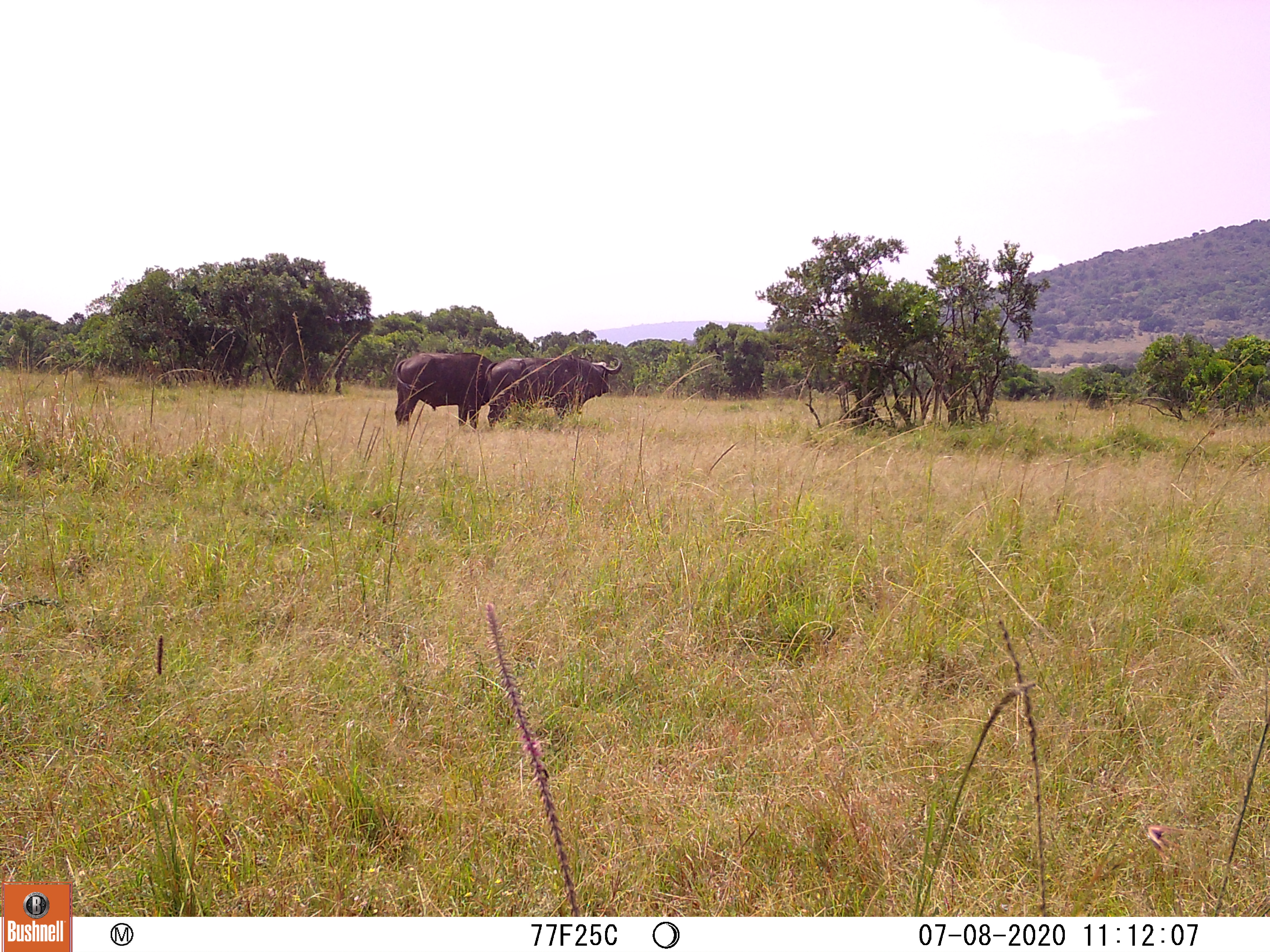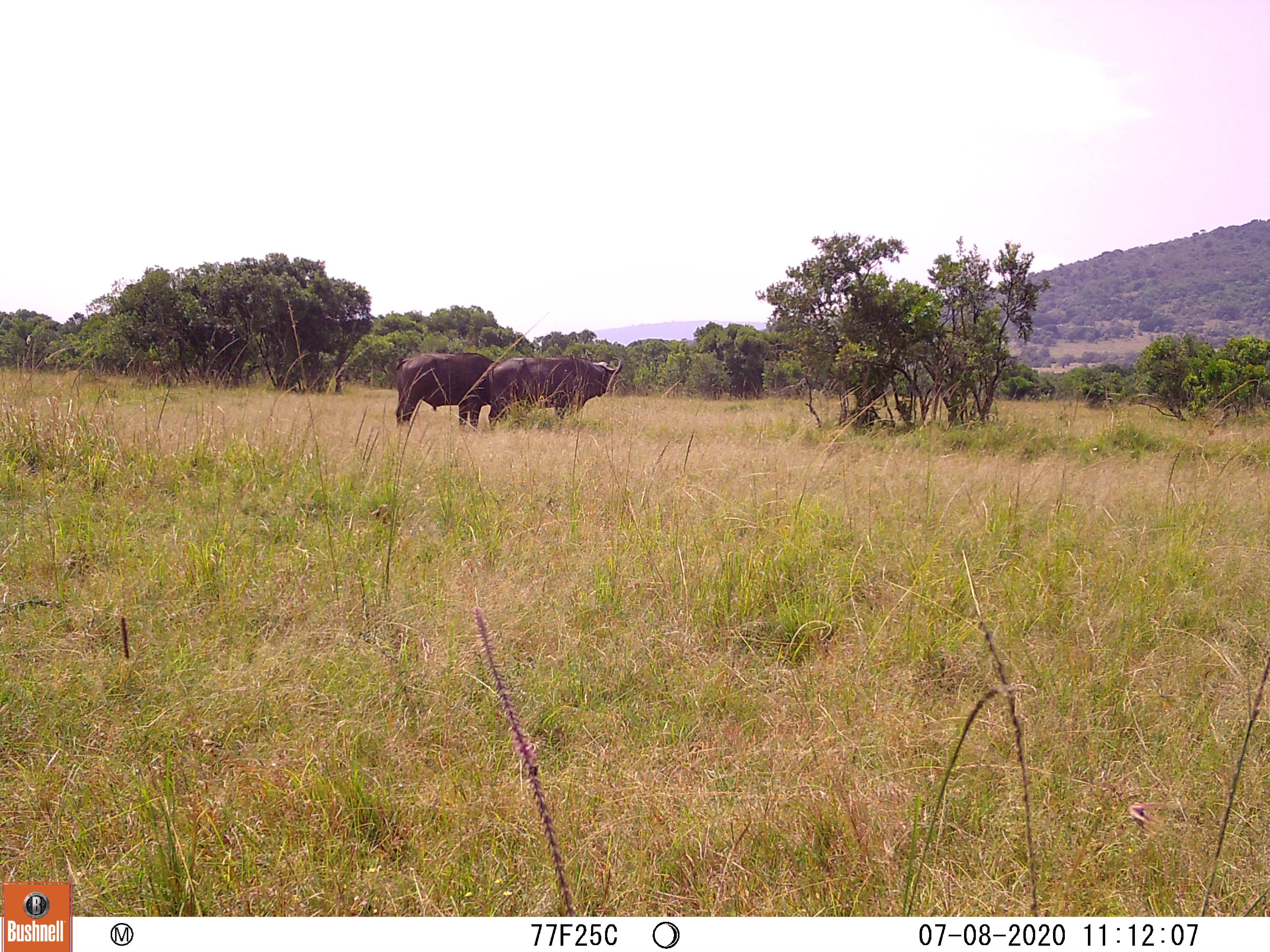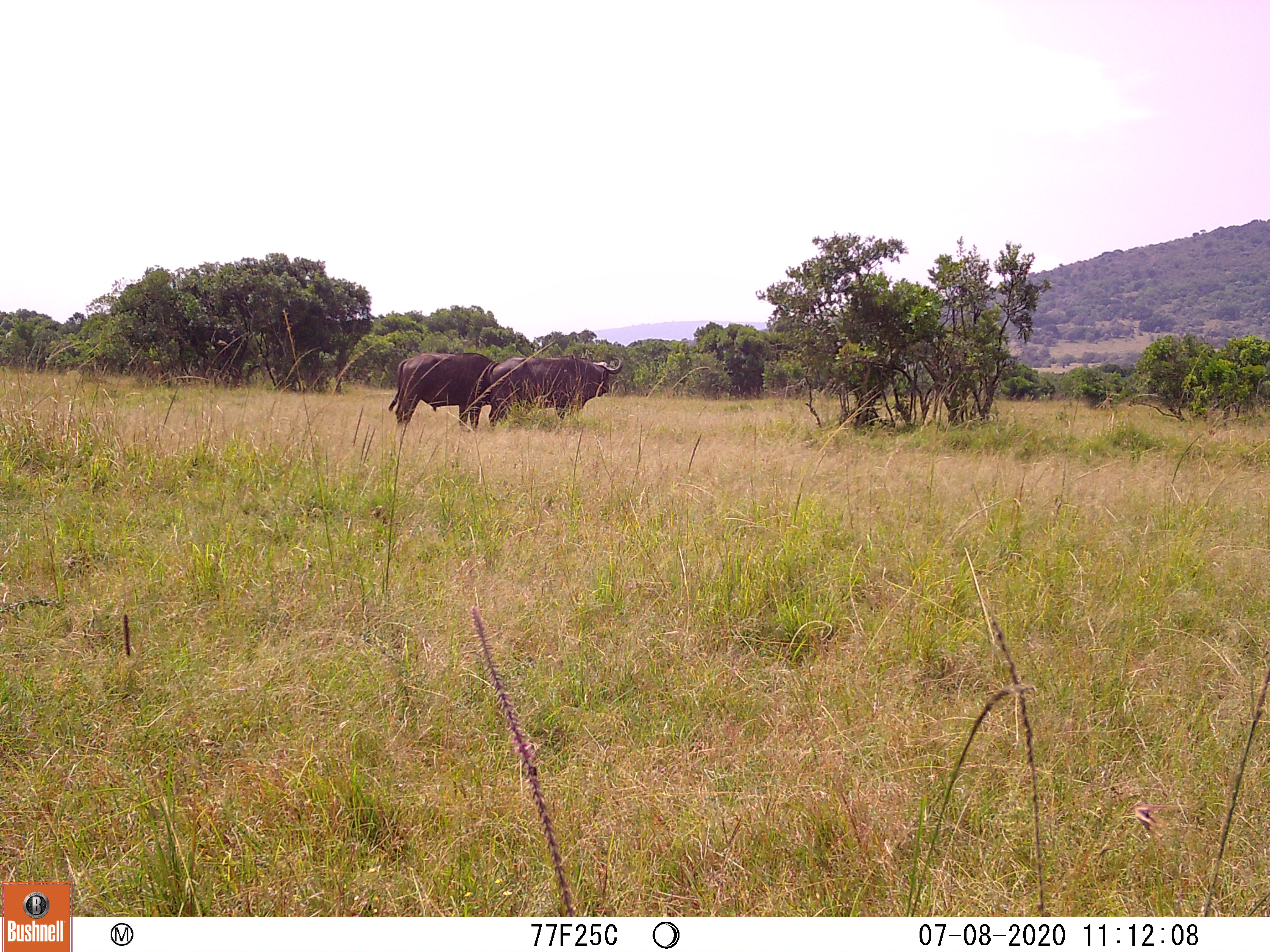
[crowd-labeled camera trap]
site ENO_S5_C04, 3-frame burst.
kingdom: Animalia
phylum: Chordata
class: Mammalia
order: Artiodactyla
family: Bovidae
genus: Syncerus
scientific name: Syncerus caffer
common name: african buffalo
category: buffalo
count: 2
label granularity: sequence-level